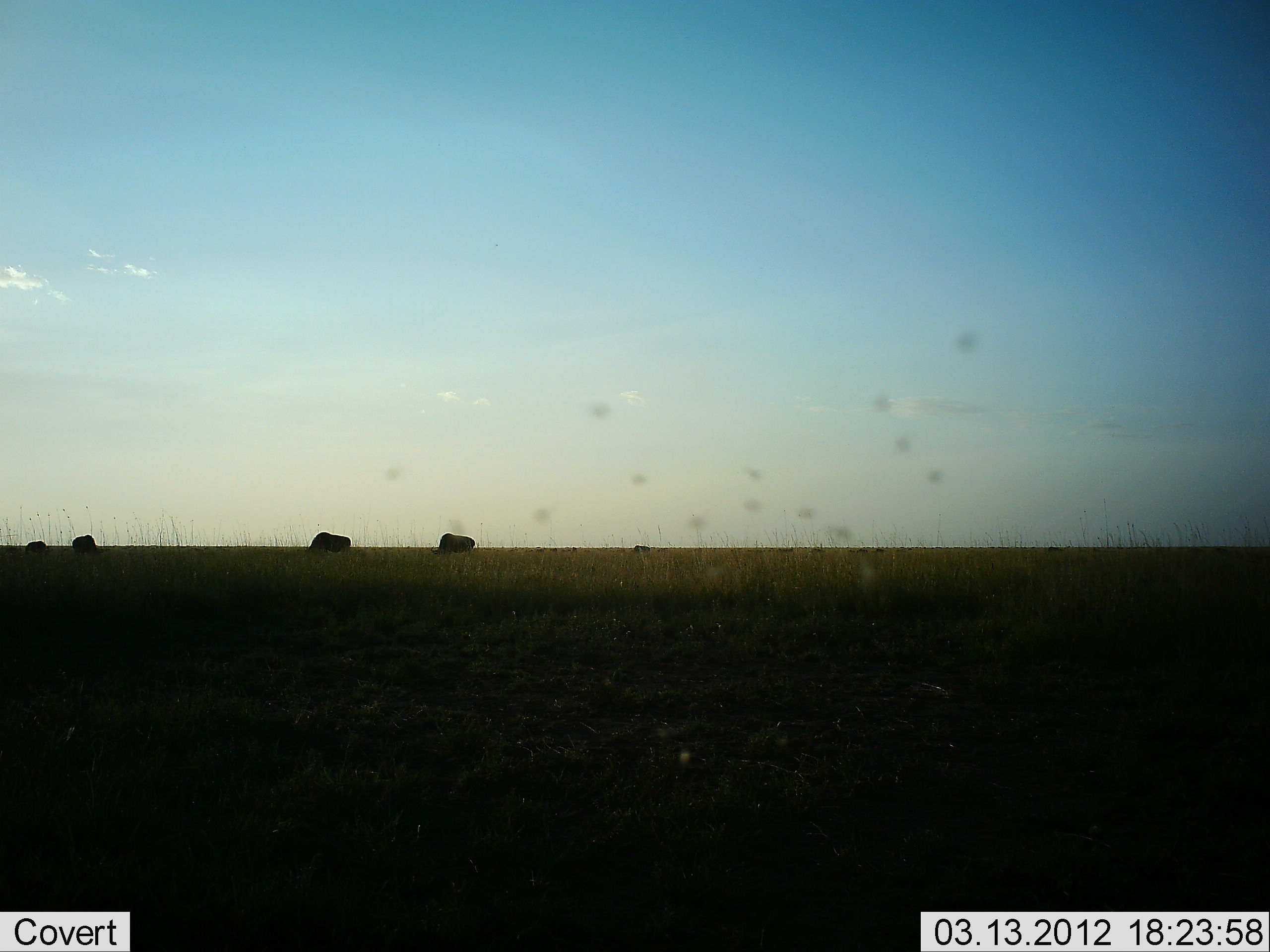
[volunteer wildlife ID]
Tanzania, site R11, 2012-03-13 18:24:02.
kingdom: Animalia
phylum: Chordata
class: Mammalia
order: Artiodactyla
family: Bovidae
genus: Connochaetes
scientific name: Connochaetes taurinus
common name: blue wildebeest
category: wildebeest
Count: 4.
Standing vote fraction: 29%.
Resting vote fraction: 0%.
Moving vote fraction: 0%.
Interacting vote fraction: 14%.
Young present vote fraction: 0%.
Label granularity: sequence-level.